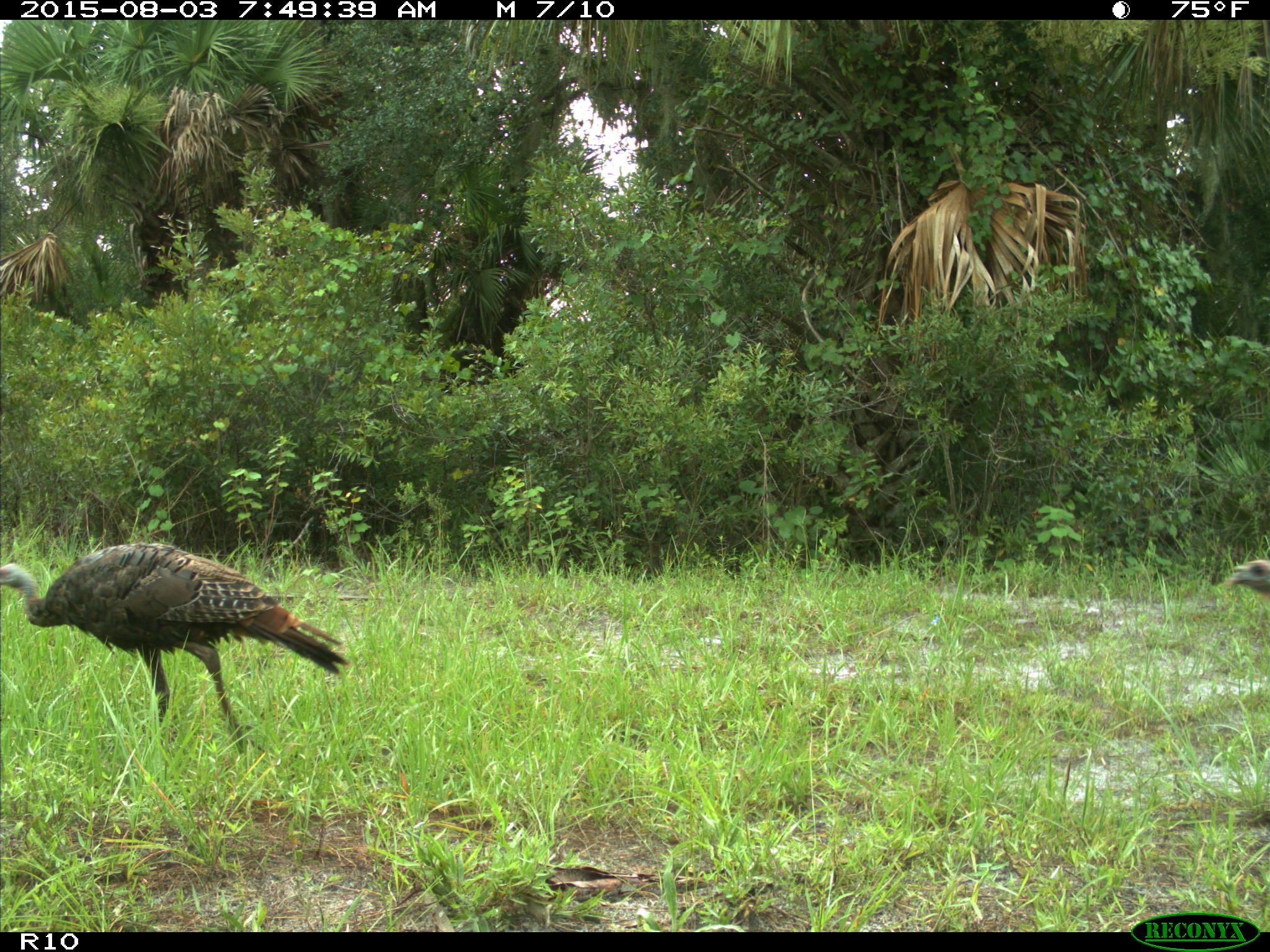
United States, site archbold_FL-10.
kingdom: Animalia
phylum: Chordata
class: Aves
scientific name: Aves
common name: birds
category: unidentified bird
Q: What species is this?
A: Unidentified bird (birds) (Aves).